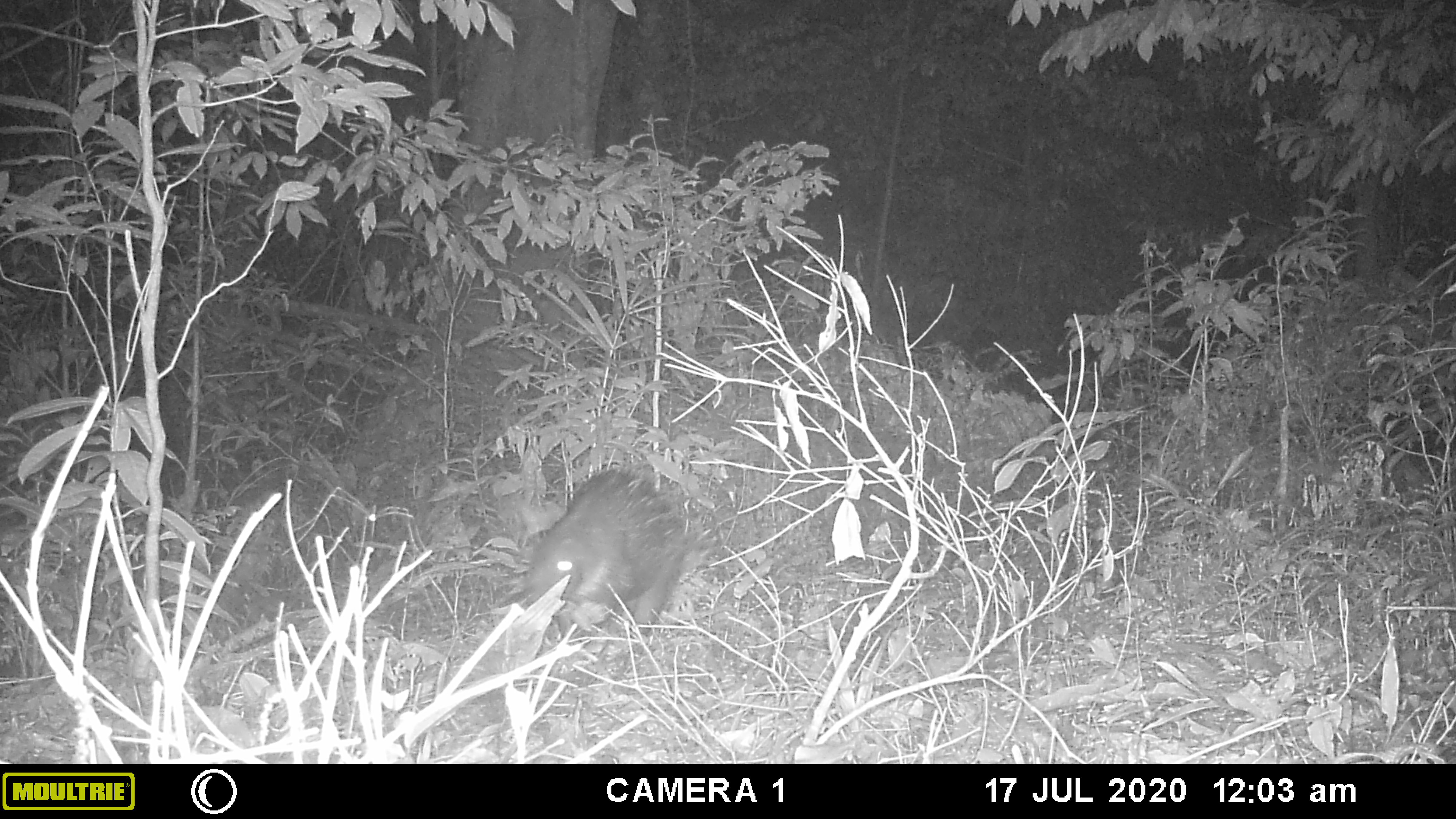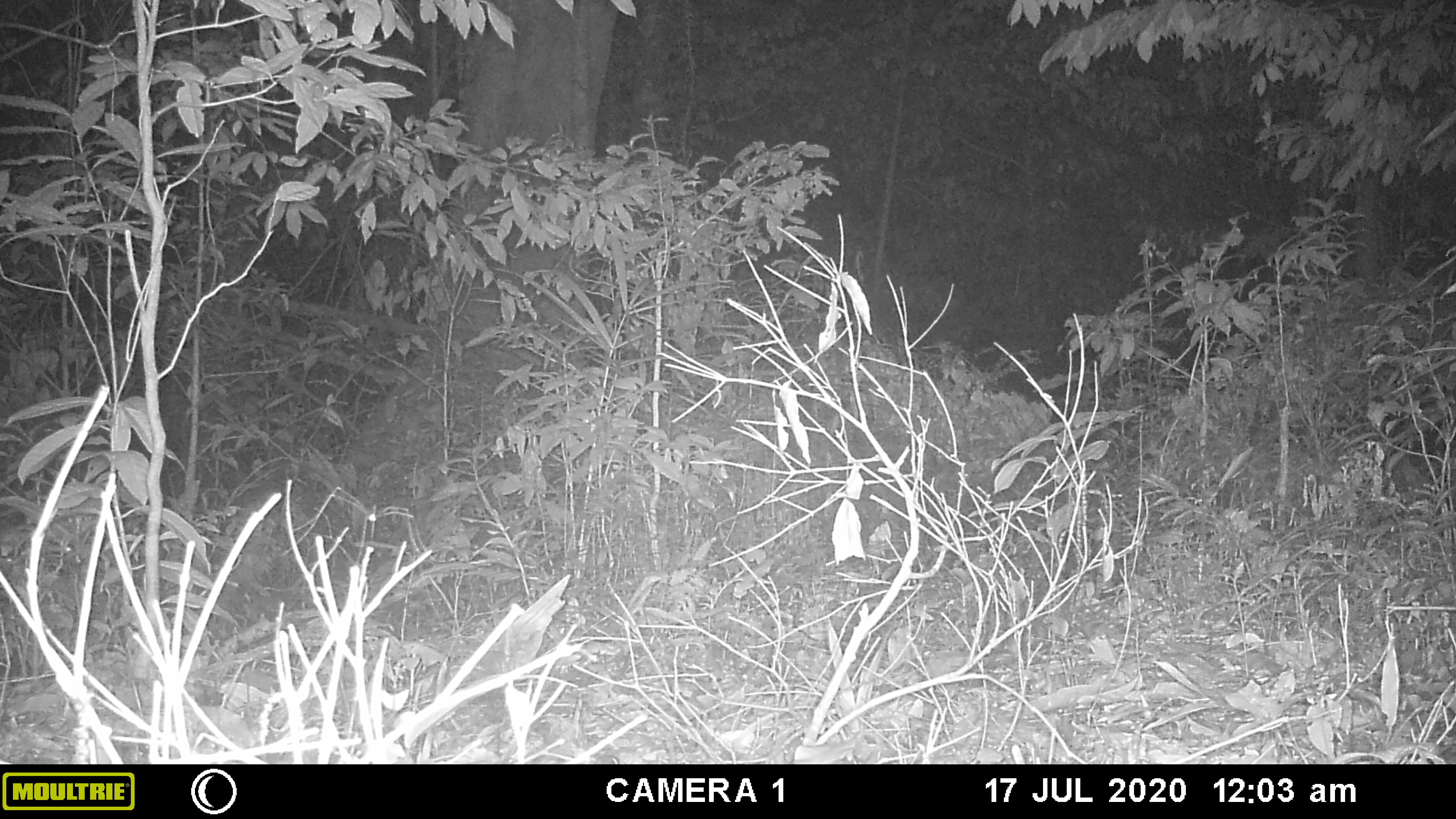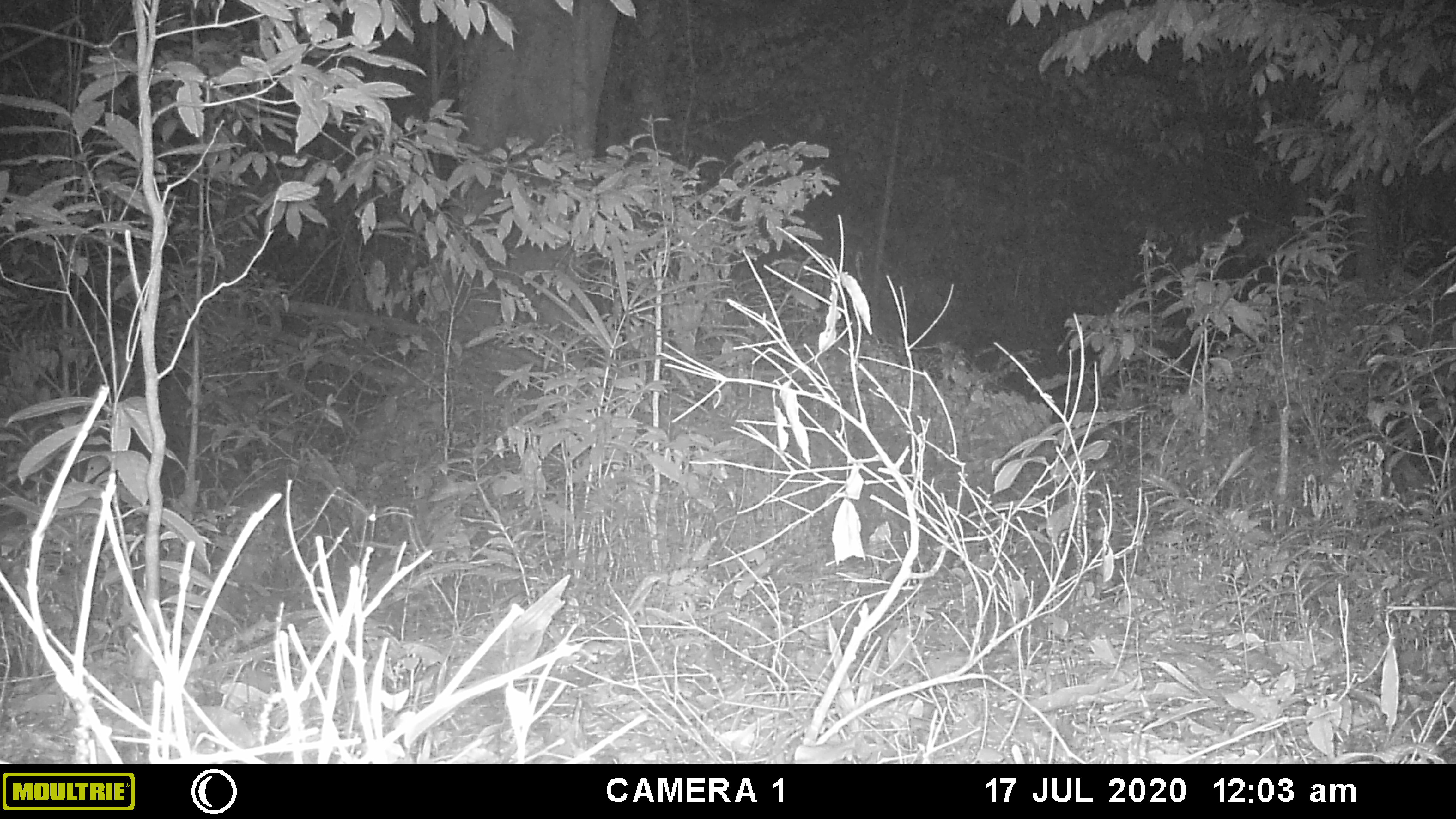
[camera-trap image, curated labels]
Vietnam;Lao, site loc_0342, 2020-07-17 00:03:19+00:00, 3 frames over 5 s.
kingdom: Animalia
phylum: Chordata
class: Mammalia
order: Rodentia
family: Hystricidae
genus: Hystrix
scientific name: Hystrix brachyura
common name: malayan porcupine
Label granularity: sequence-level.